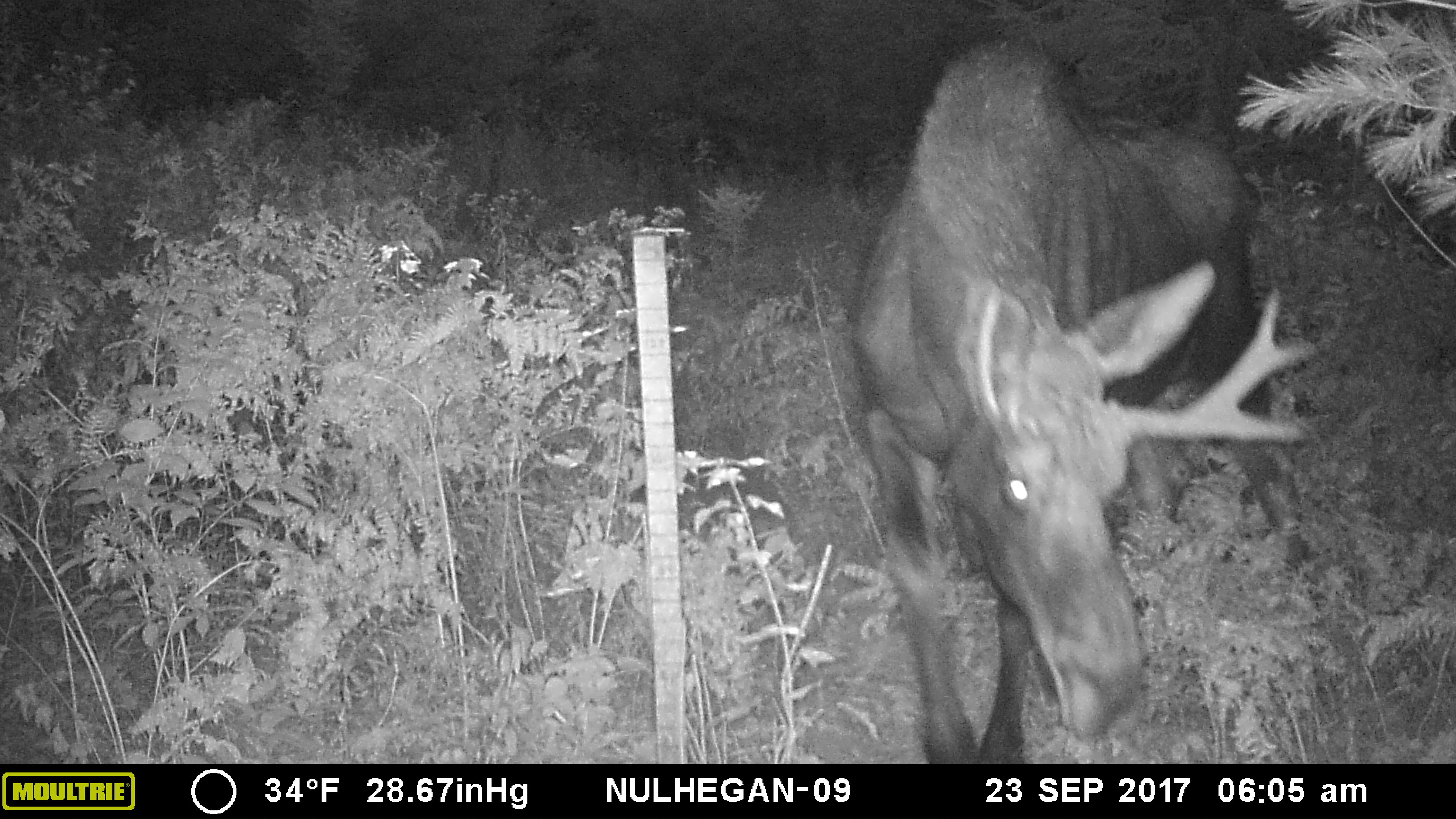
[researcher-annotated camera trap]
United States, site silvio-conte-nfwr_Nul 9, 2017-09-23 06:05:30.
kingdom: Animalia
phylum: Chordata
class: Mammalia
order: Artiodactyla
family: Cervidae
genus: Alces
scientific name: Alces alces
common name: moose